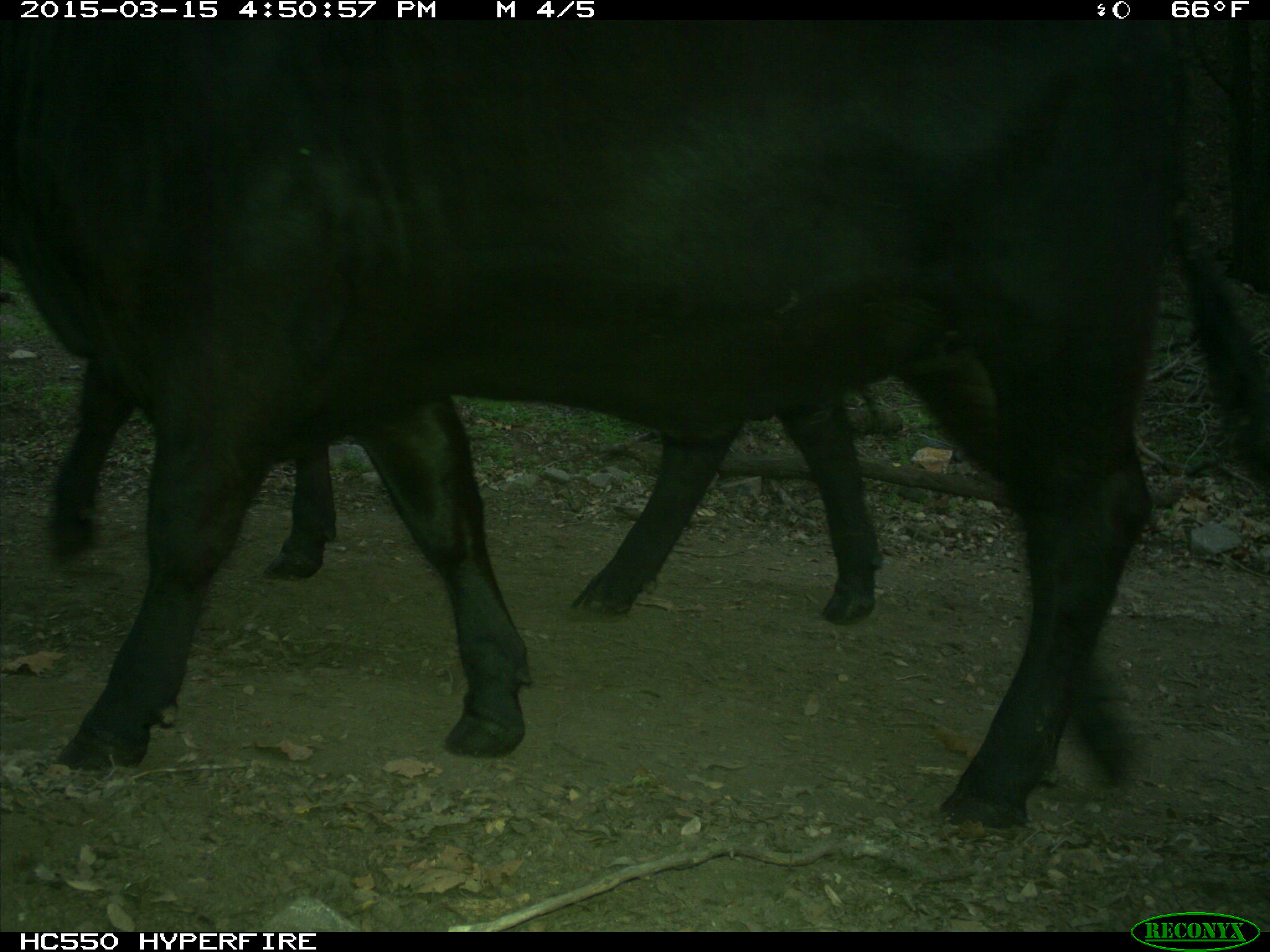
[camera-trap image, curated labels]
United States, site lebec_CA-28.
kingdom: Animalia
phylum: Chordata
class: Mammalia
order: Artiodactyla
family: Bovidae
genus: Bos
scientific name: Bos taurus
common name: domestic cow